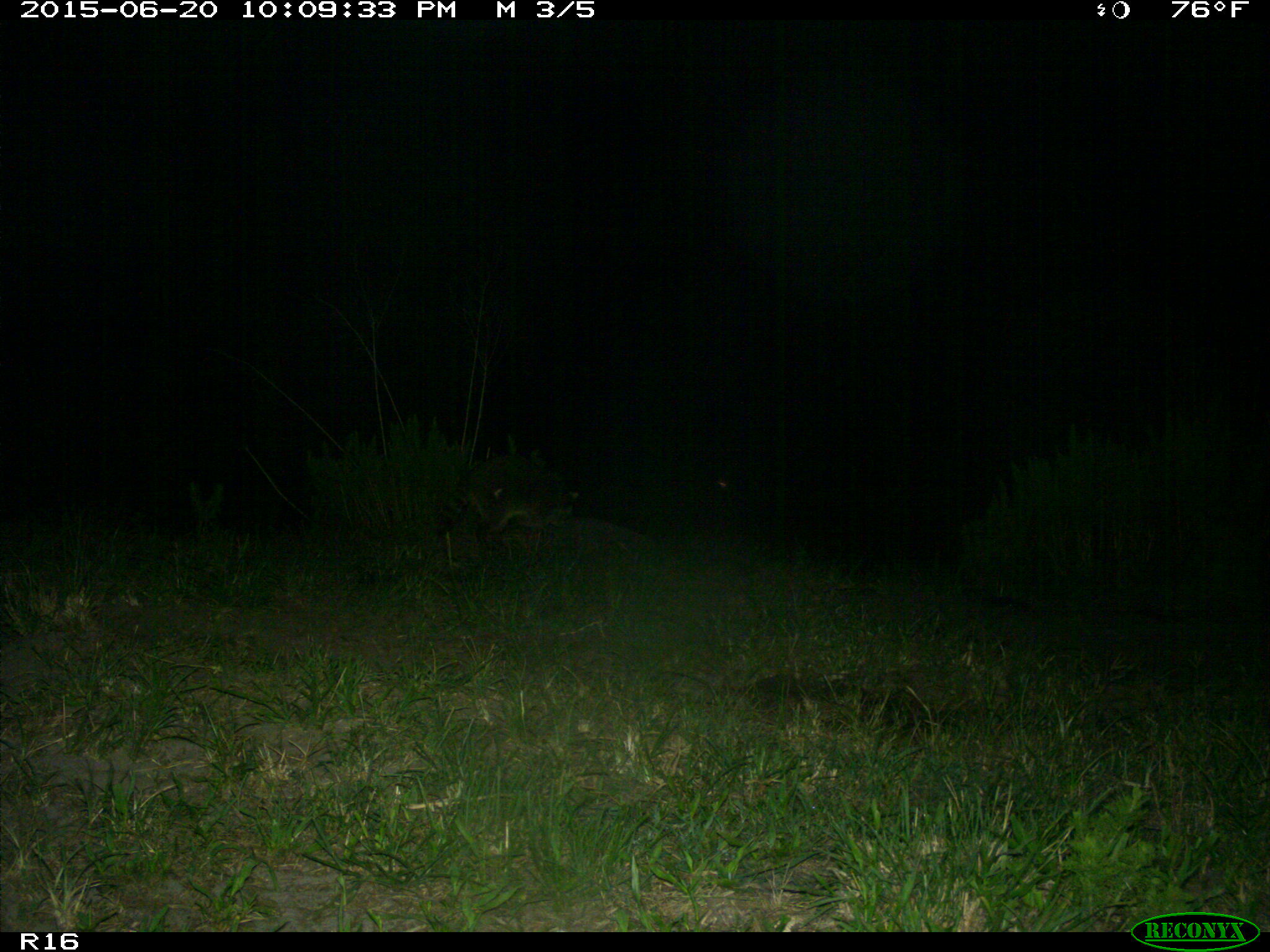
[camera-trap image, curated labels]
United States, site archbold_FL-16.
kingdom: Animalia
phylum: Chordata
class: Mammalia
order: Carnivora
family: Procyonidae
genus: Procyon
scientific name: Procyon lotor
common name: common raccoon